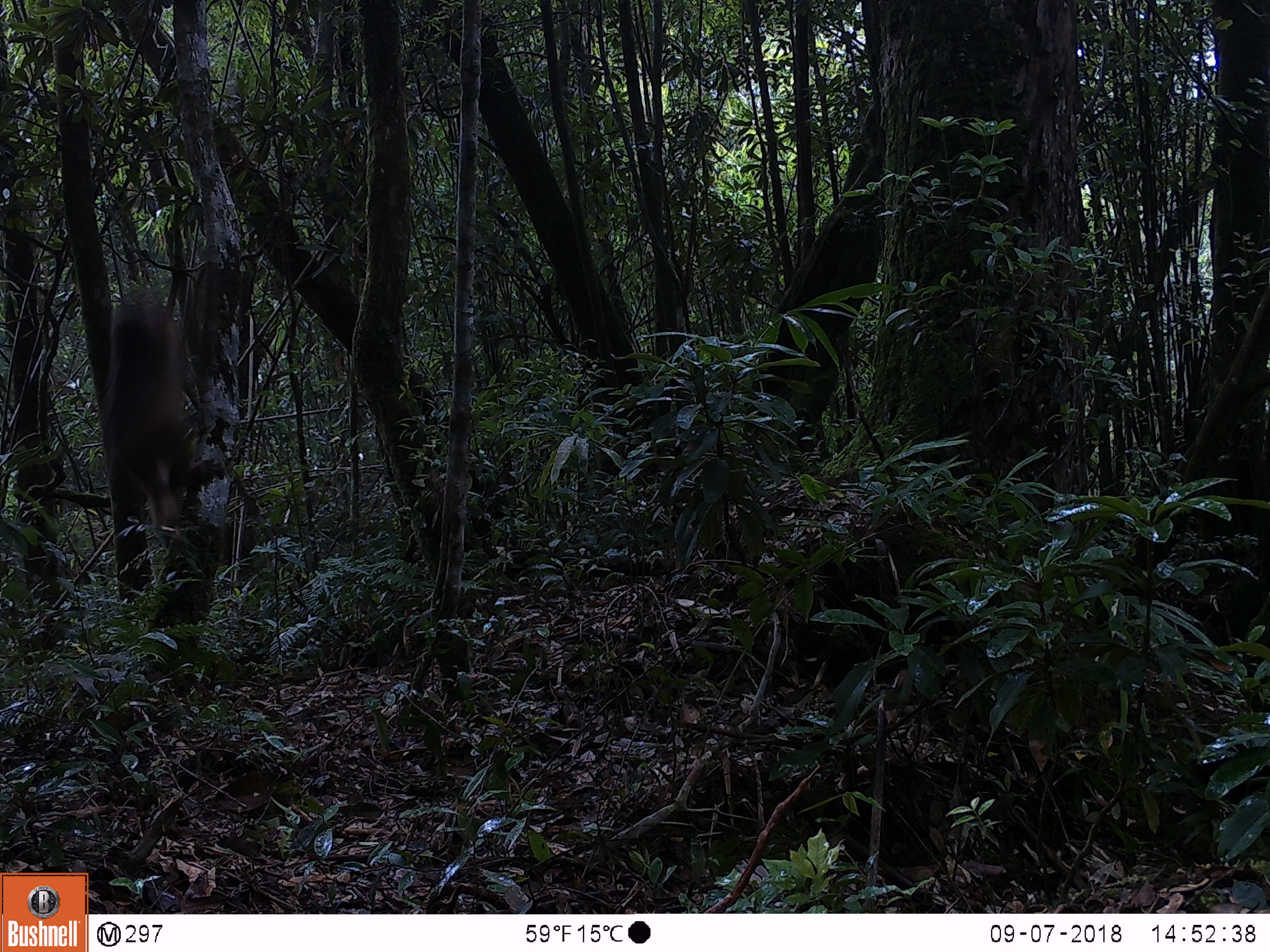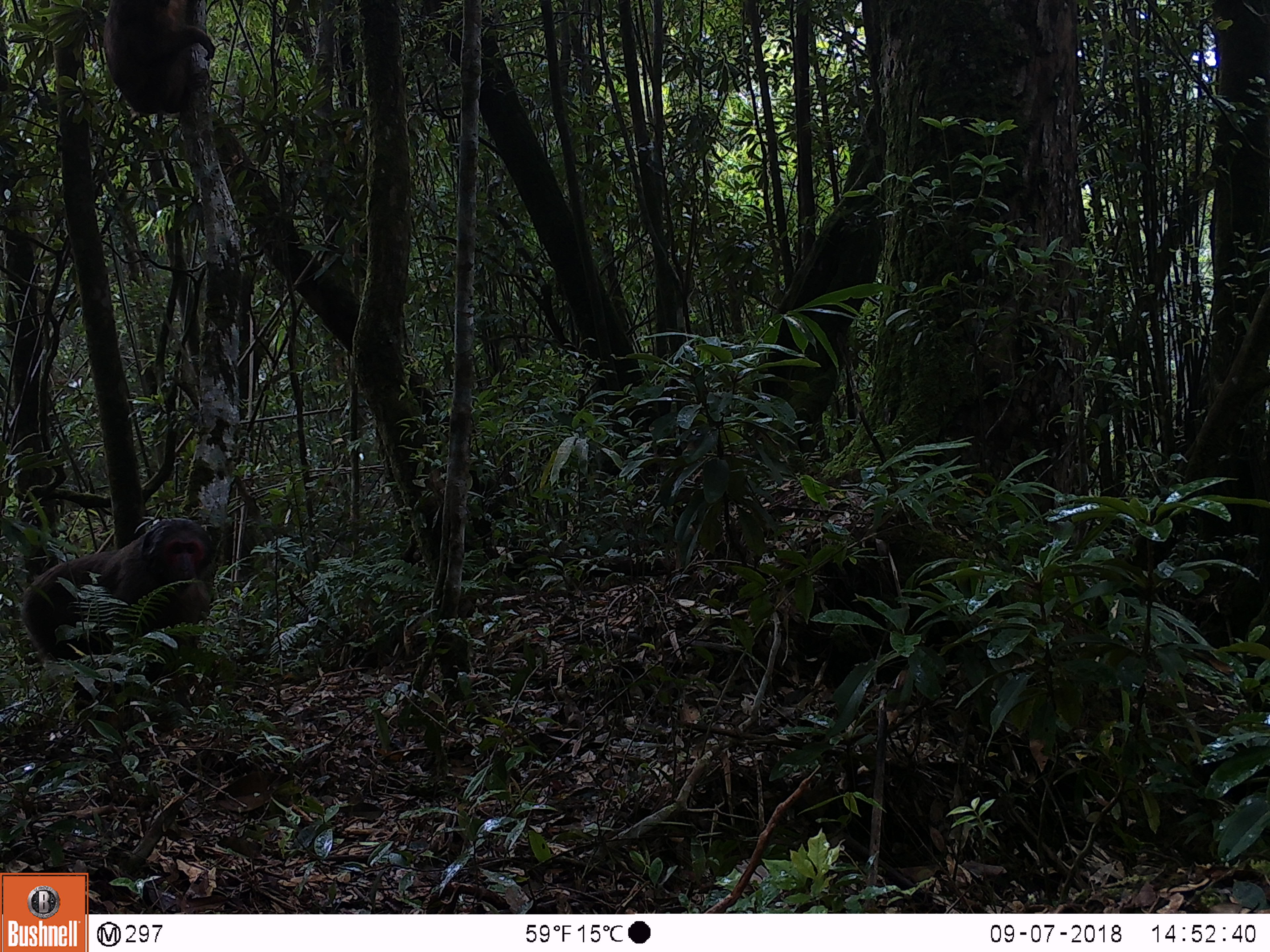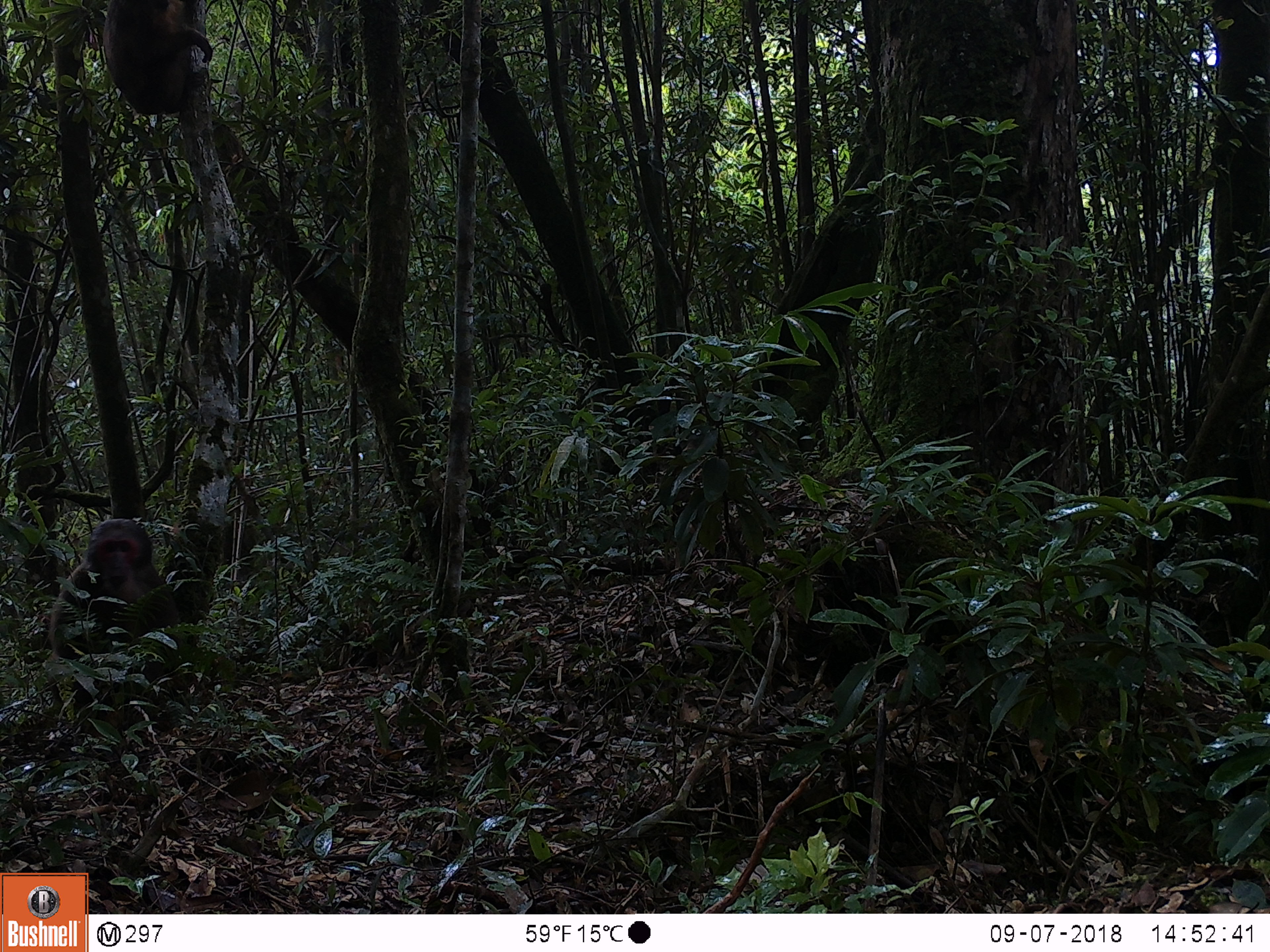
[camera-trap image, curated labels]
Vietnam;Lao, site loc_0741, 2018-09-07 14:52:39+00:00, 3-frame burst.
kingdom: Animalia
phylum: Chordata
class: Mammalia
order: Primates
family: Cercopithecidae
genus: Macaca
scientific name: Macaca arctoides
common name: stump-tailed macaque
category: stump tailed macaque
Stump tailed macaque (stump-tailed macaque) (Macaca arctoides). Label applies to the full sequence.